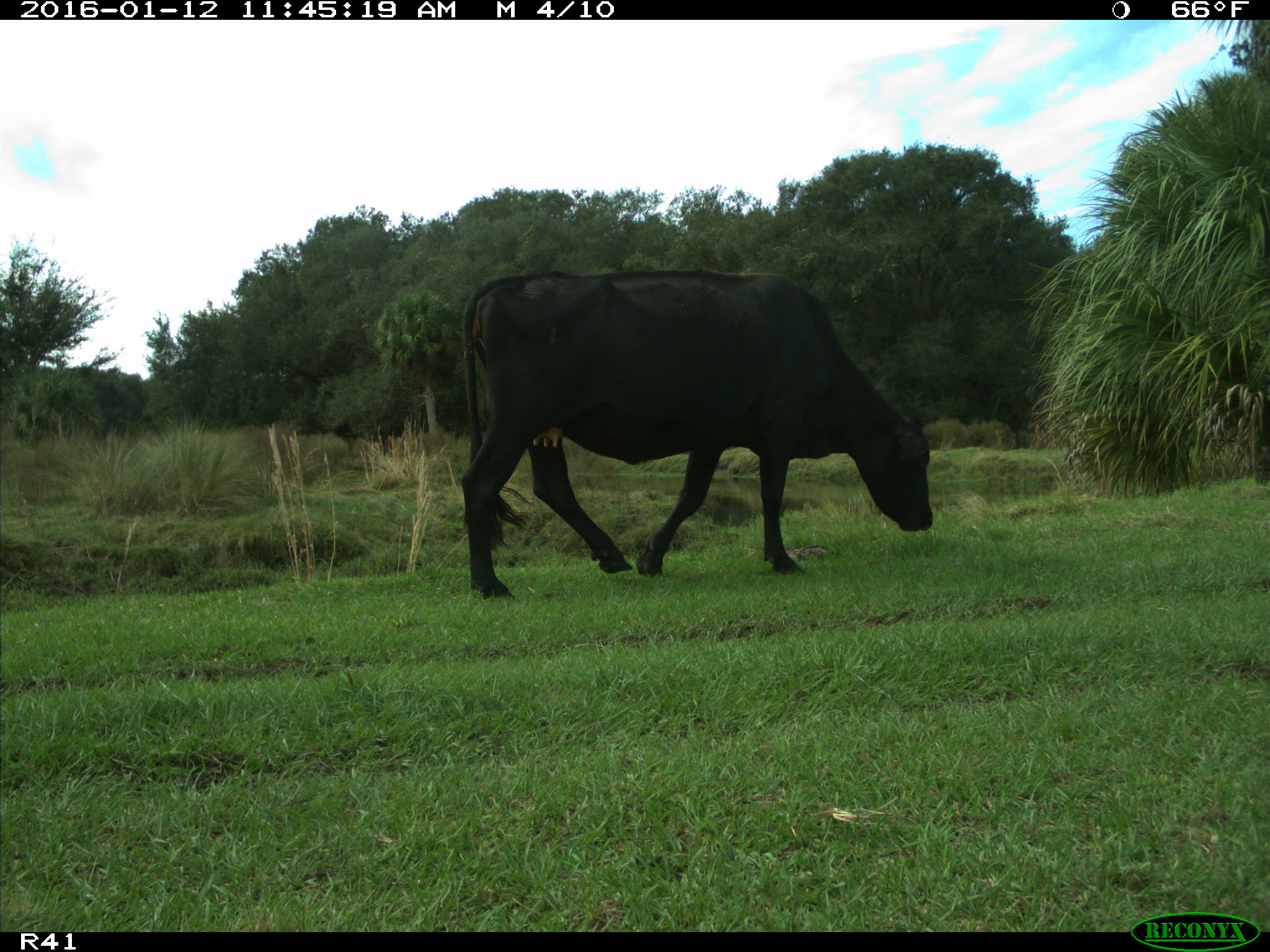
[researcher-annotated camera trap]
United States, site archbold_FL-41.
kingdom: Animalia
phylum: Chordata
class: Mammalia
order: Artiodactyla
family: Bovidae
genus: Bos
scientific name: Bos taurus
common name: domestic cow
Bos taurus (domestic cow).